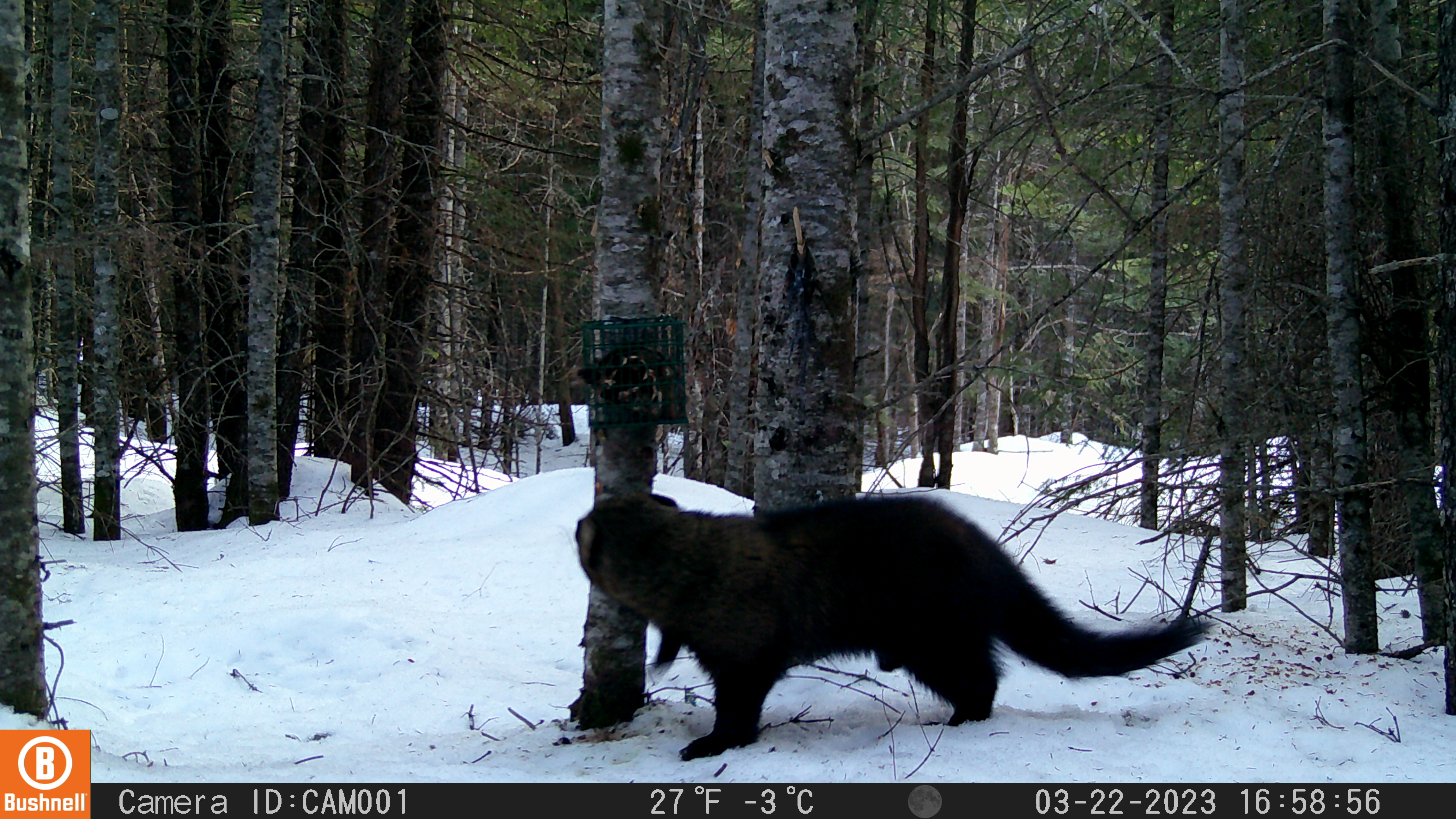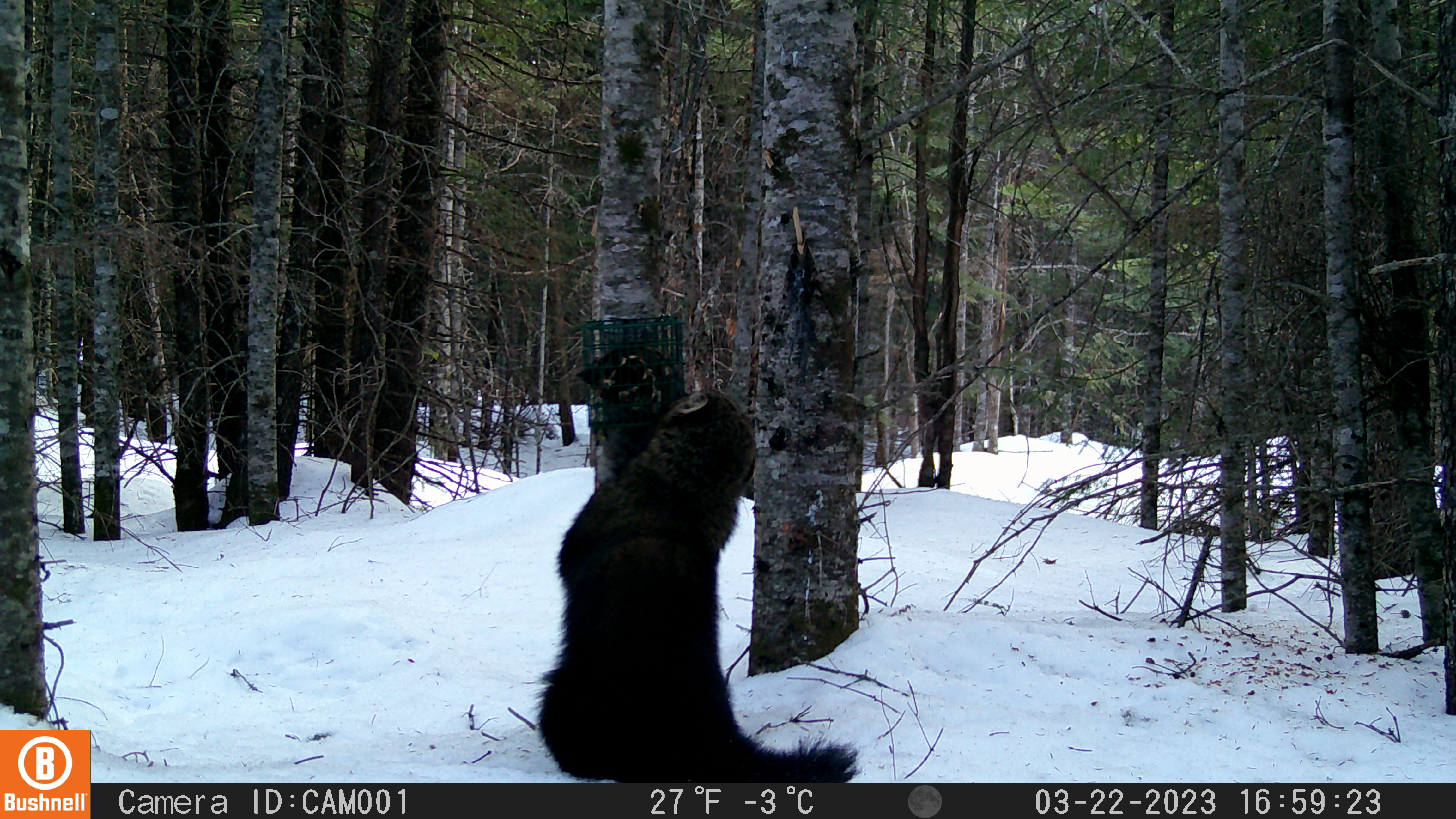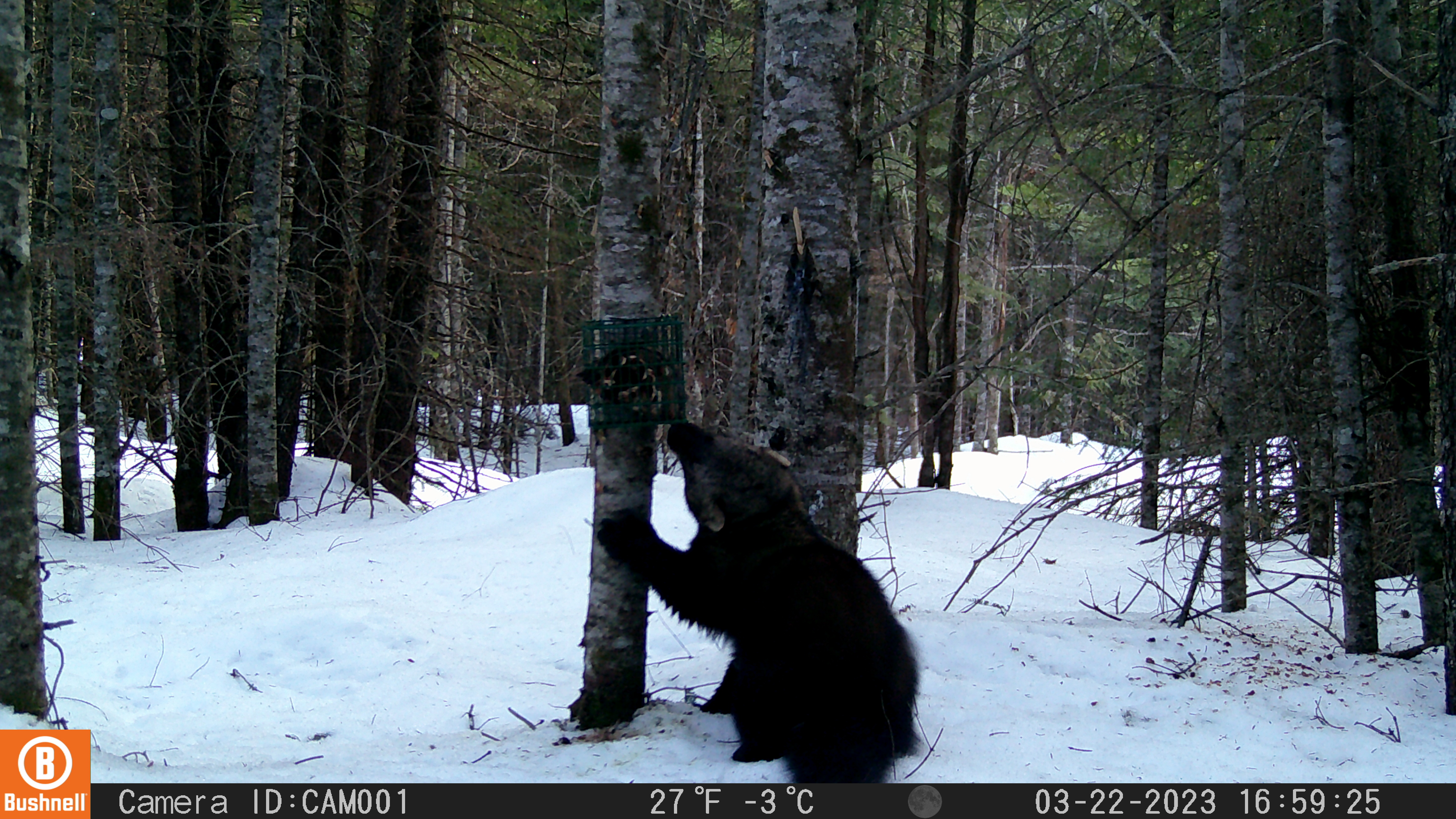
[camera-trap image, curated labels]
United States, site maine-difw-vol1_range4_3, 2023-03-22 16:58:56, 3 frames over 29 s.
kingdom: Animalia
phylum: Chordata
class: Mammalia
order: Carnivora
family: Mustelidae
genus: Pekania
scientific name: Pekania pennanti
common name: fisher